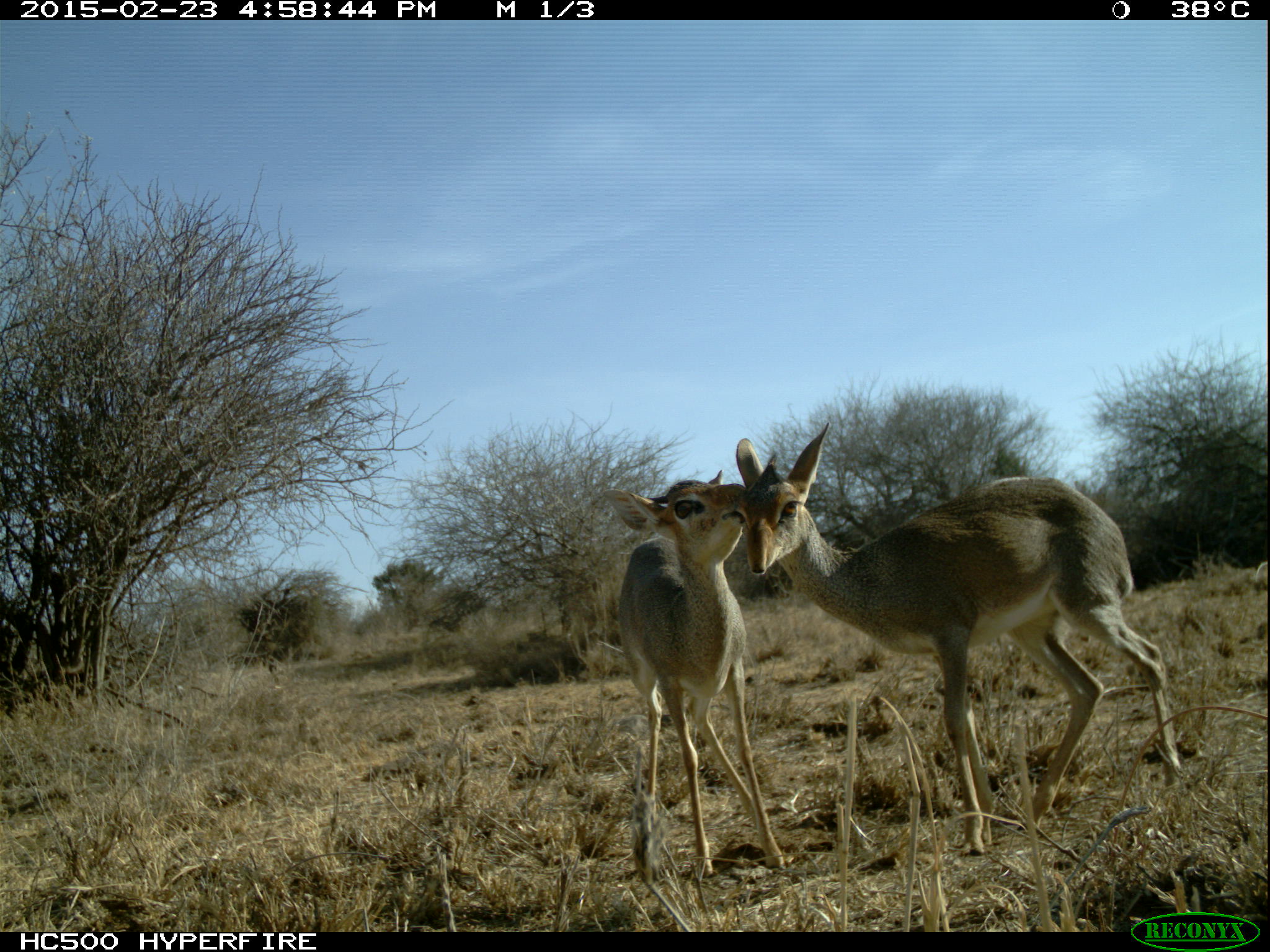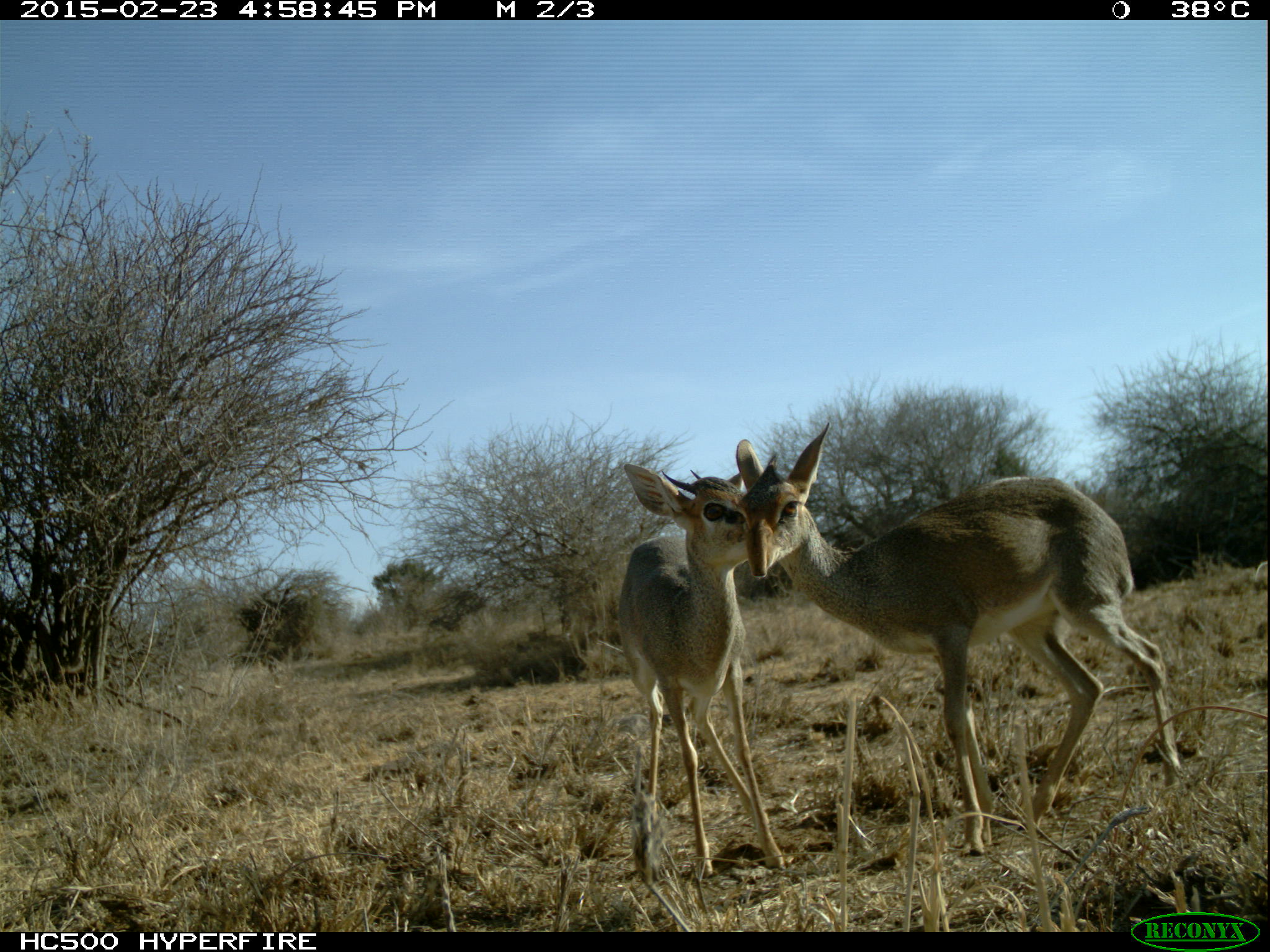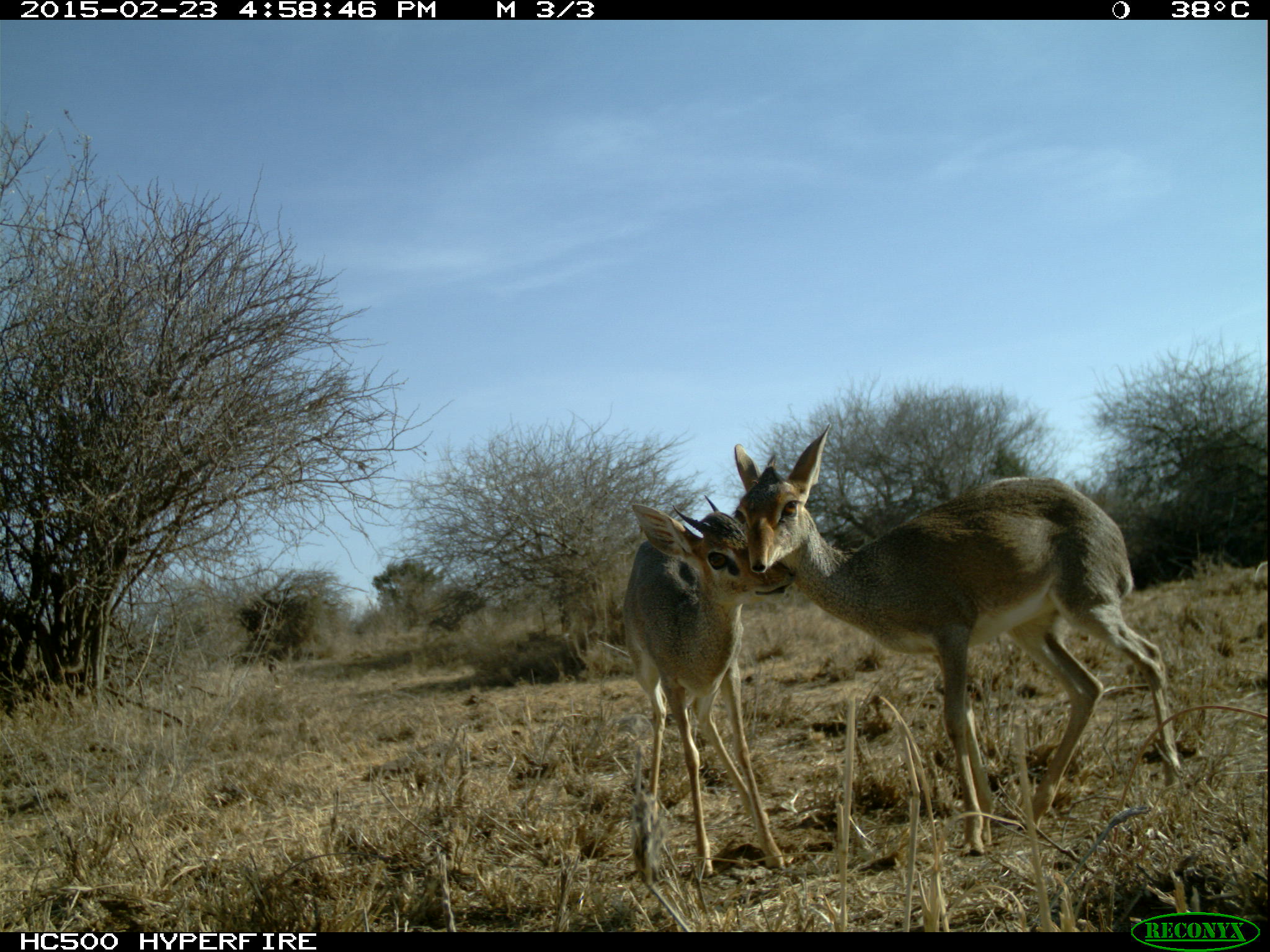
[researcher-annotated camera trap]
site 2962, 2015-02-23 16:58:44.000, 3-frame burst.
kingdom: Animalia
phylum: Chordata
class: Mammalia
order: Artiodactyla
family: Bovidae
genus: Madoqua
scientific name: Madoqua guentheri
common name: günther's dik-dik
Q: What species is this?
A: Madoqua guentheri (günther's dik-dik).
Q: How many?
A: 2.